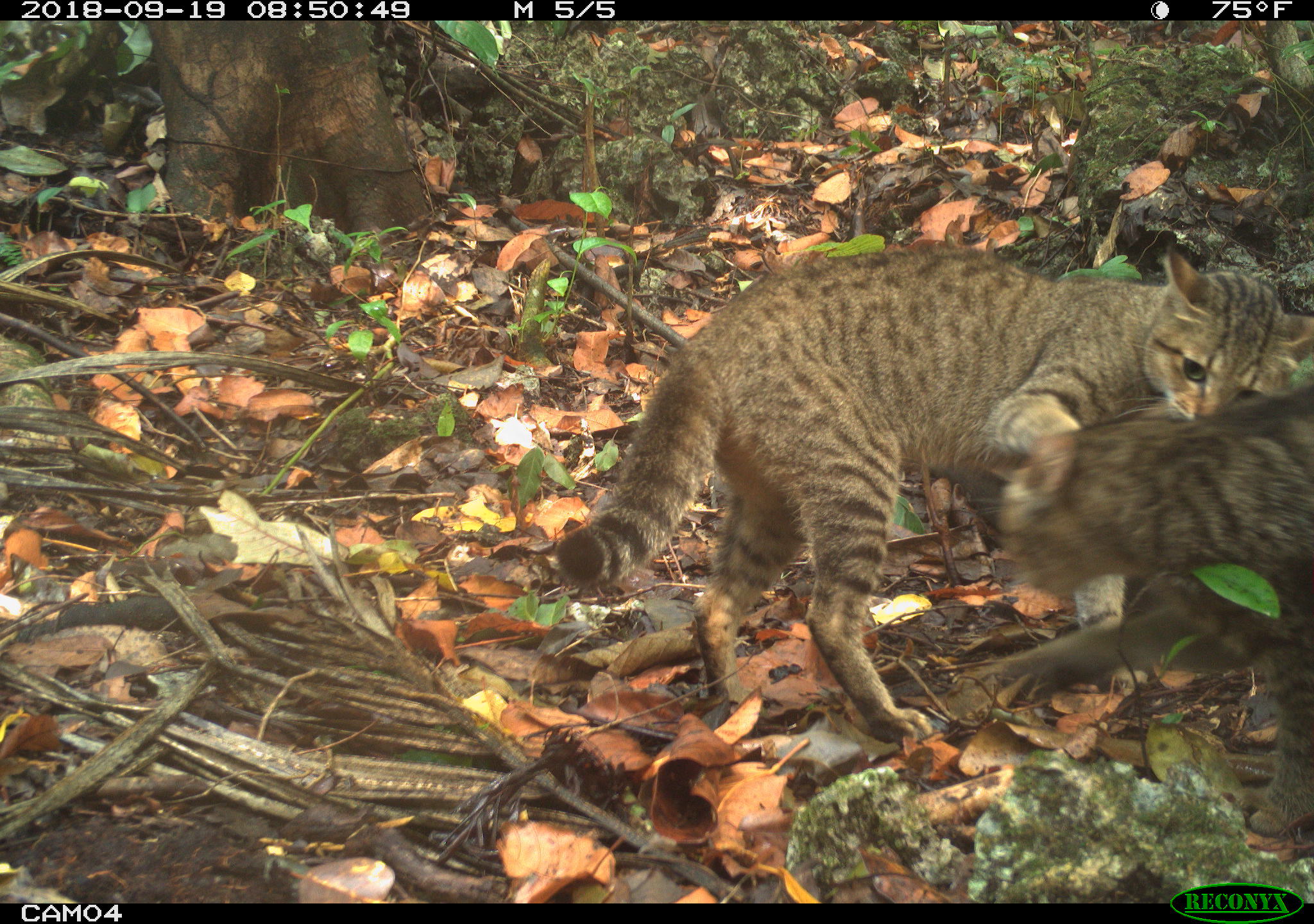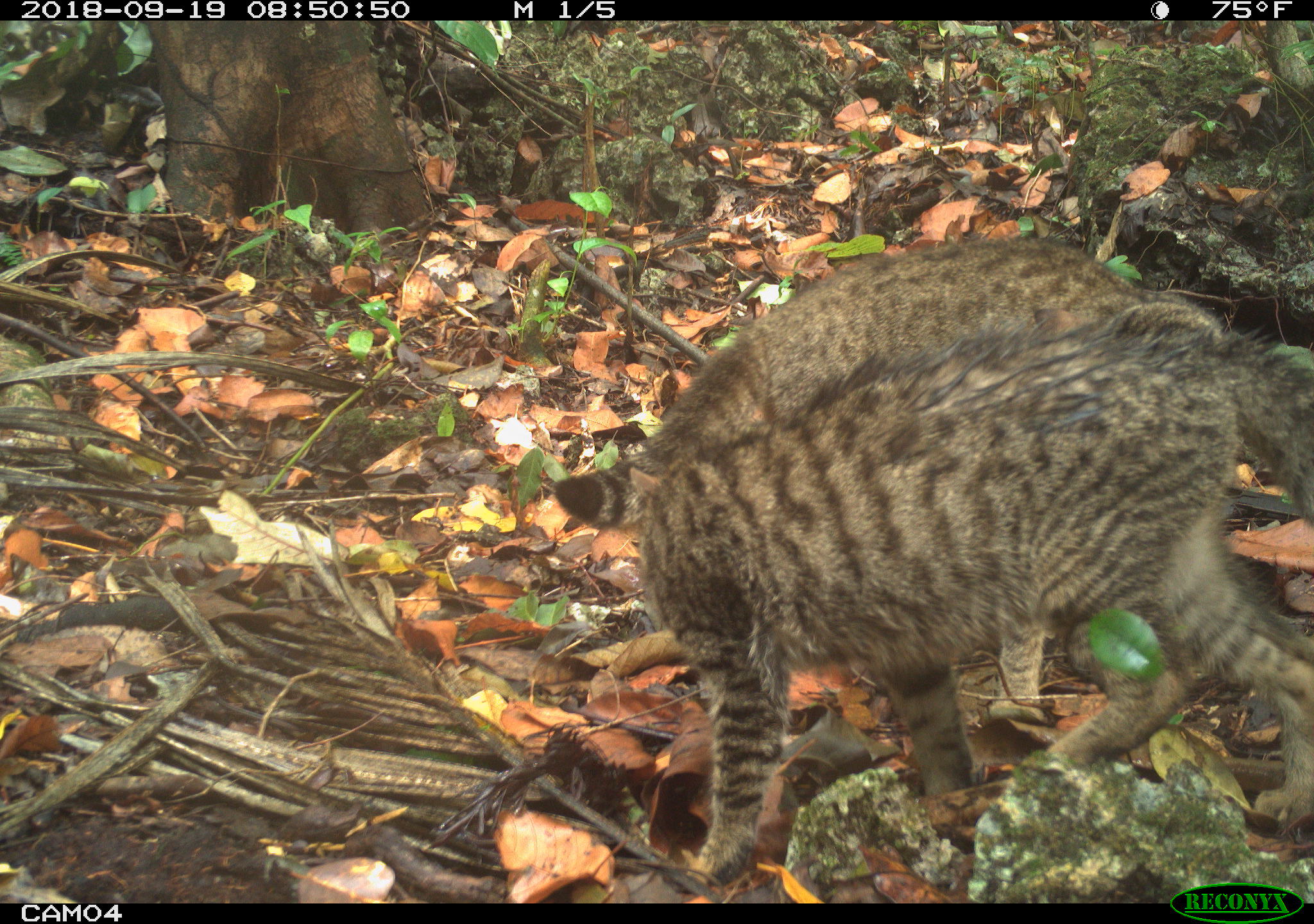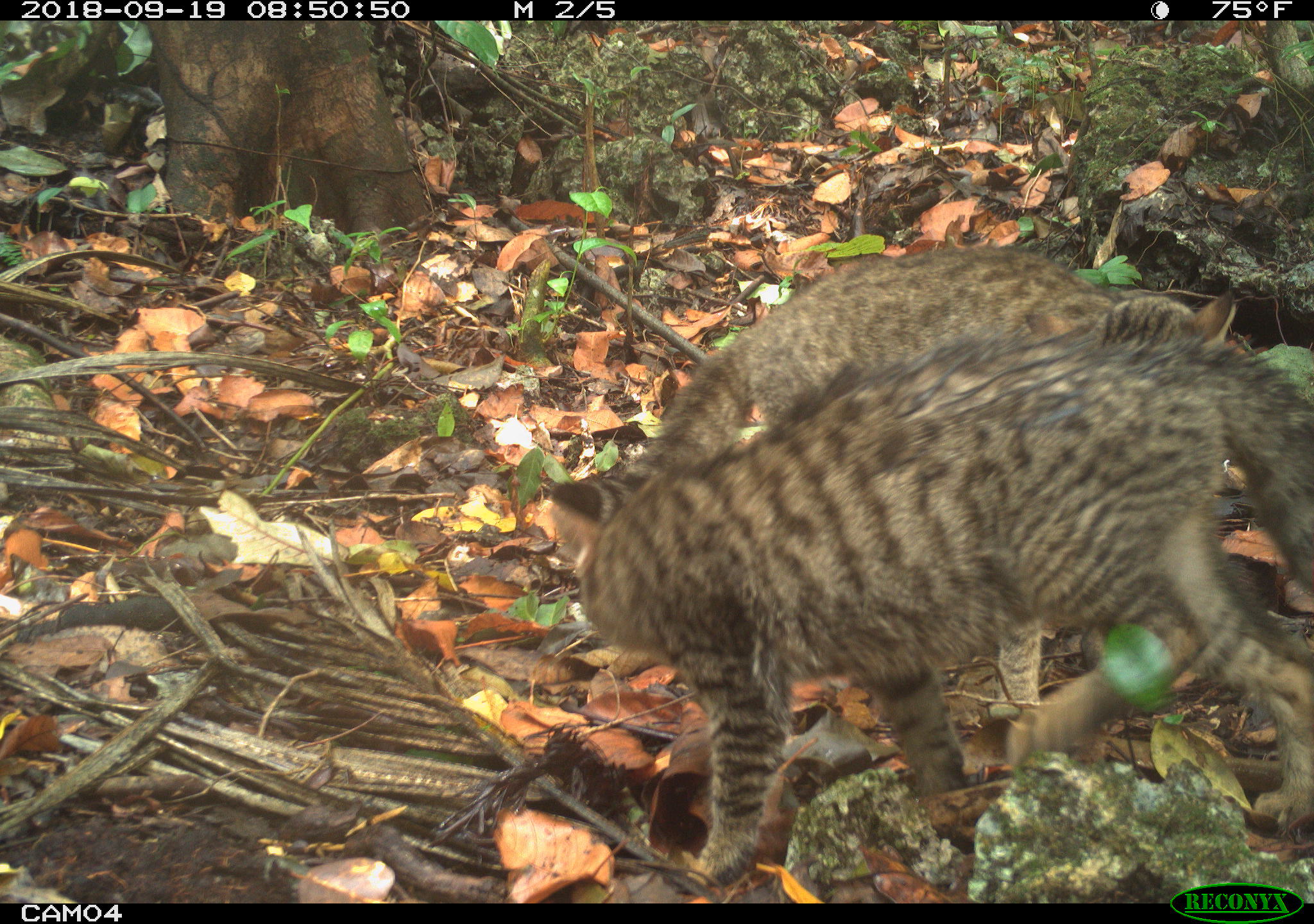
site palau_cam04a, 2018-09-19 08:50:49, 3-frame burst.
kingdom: Animalia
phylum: Chordata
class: Mammalia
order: Carnivora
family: Felidae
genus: Felis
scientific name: Felis catus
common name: cat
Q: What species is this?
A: Cat (Felis catus).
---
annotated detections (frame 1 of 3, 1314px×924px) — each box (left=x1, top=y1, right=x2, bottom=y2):
cat: (left=546, top=239, right=1296, bottom=748); (left=980, top=382, right=1314, bottom=828)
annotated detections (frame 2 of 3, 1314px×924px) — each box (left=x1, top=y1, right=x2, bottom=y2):
cat: (left=641, top=312, right=1314, bottom=840); (left=544, top=211, right=1265, bottom=542)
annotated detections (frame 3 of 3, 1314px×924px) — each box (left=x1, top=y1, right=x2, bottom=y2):
cat: (left=547, top=343, right=1314, bottom=873); (left=578, top=260, right=1251, bottom=504)